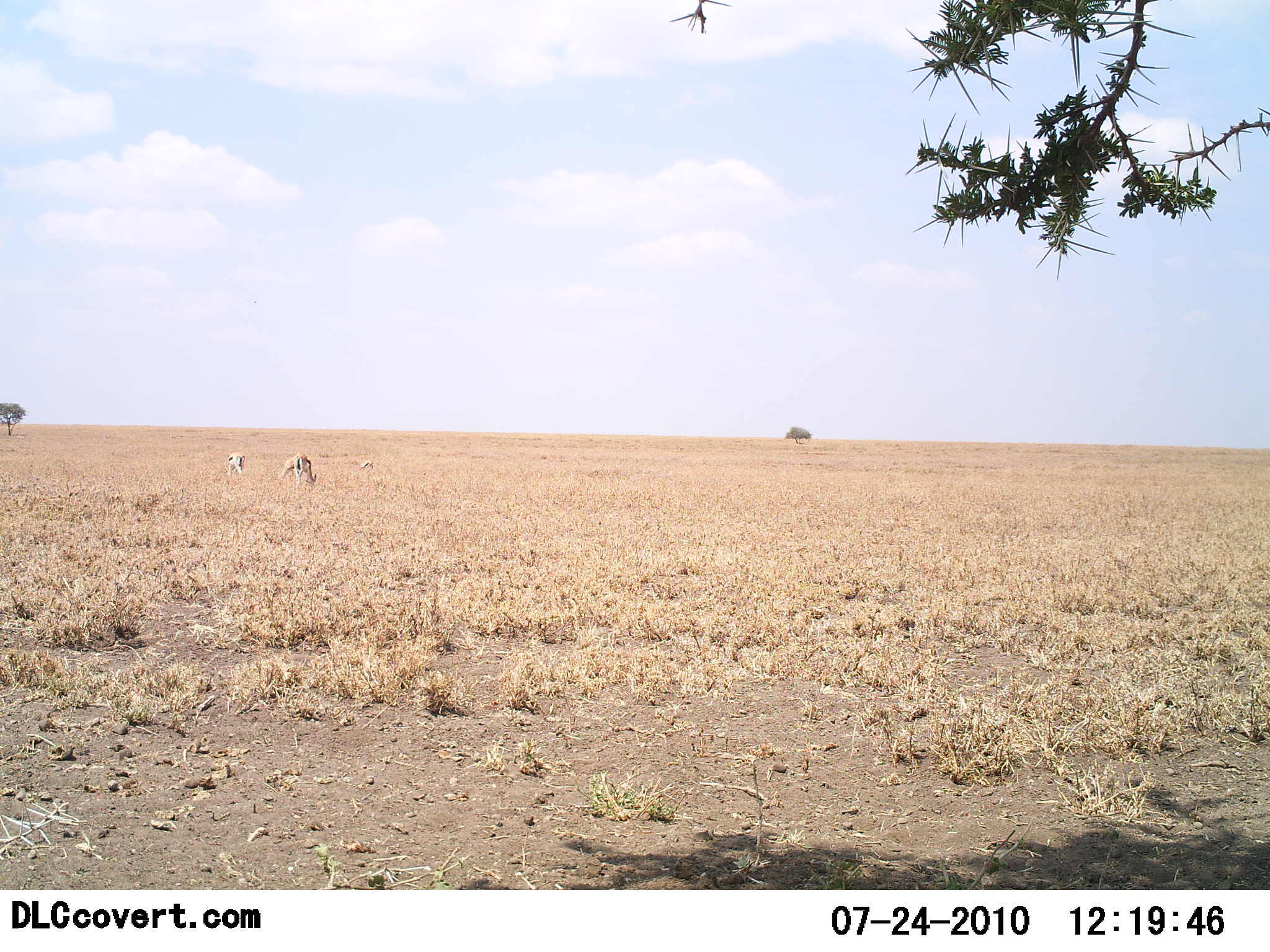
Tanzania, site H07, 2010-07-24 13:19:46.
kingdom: Animalia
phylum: Chordata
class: Mammalia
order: Artiodactyla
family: Bovidae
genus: Eudorcas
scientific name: Eudorcas thomsonii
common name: thomson's gazelle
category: gazellethomsons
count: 2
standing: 29%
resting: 0%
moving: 14%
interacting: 0%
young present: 0%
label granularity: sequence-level